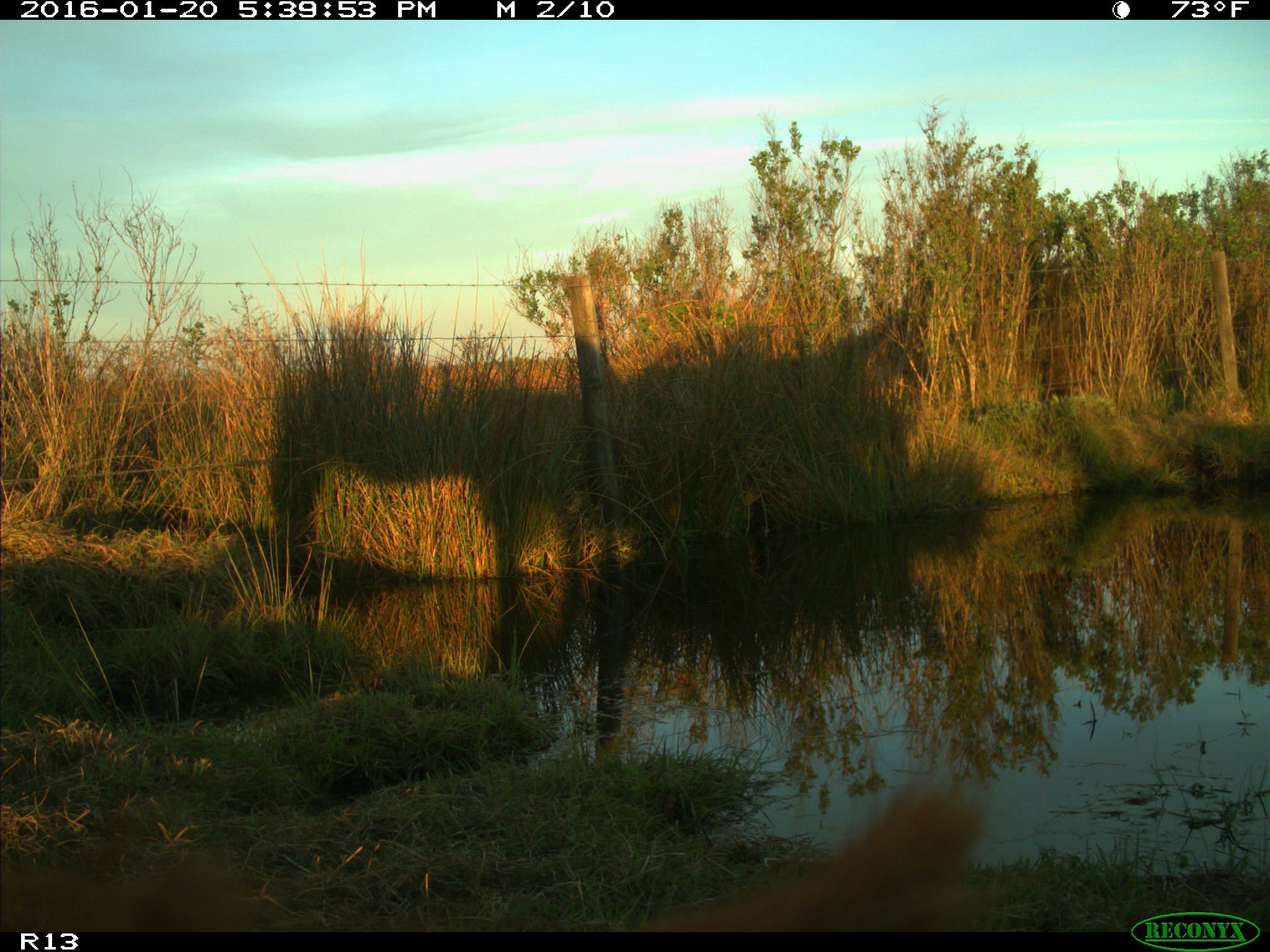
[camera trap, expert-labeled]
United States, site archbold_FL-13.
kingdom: Animalia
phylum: Chordata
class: Mammalia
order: Artiodactyla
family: Bovidae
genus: Bos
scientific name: Bos taurus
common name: domestic cow